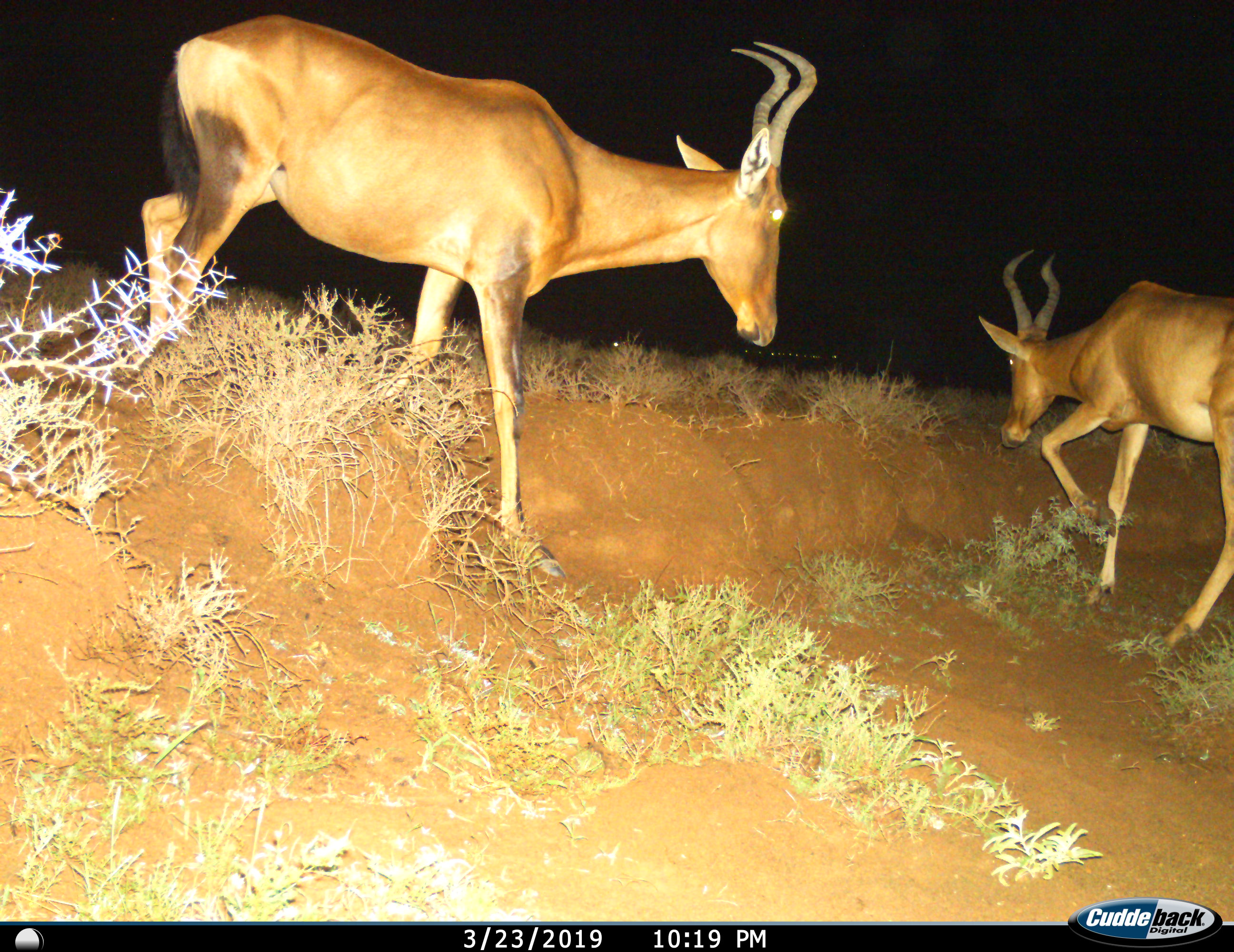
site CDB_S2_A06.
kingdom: Animalia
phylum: Chordata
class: Mammalia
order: Artiodactyla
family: Bovidae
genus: Alcelaphus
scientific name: Alcelaphus buselaphus caama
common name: red hartebeest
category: hartebeestred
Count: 2.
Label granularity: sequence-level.